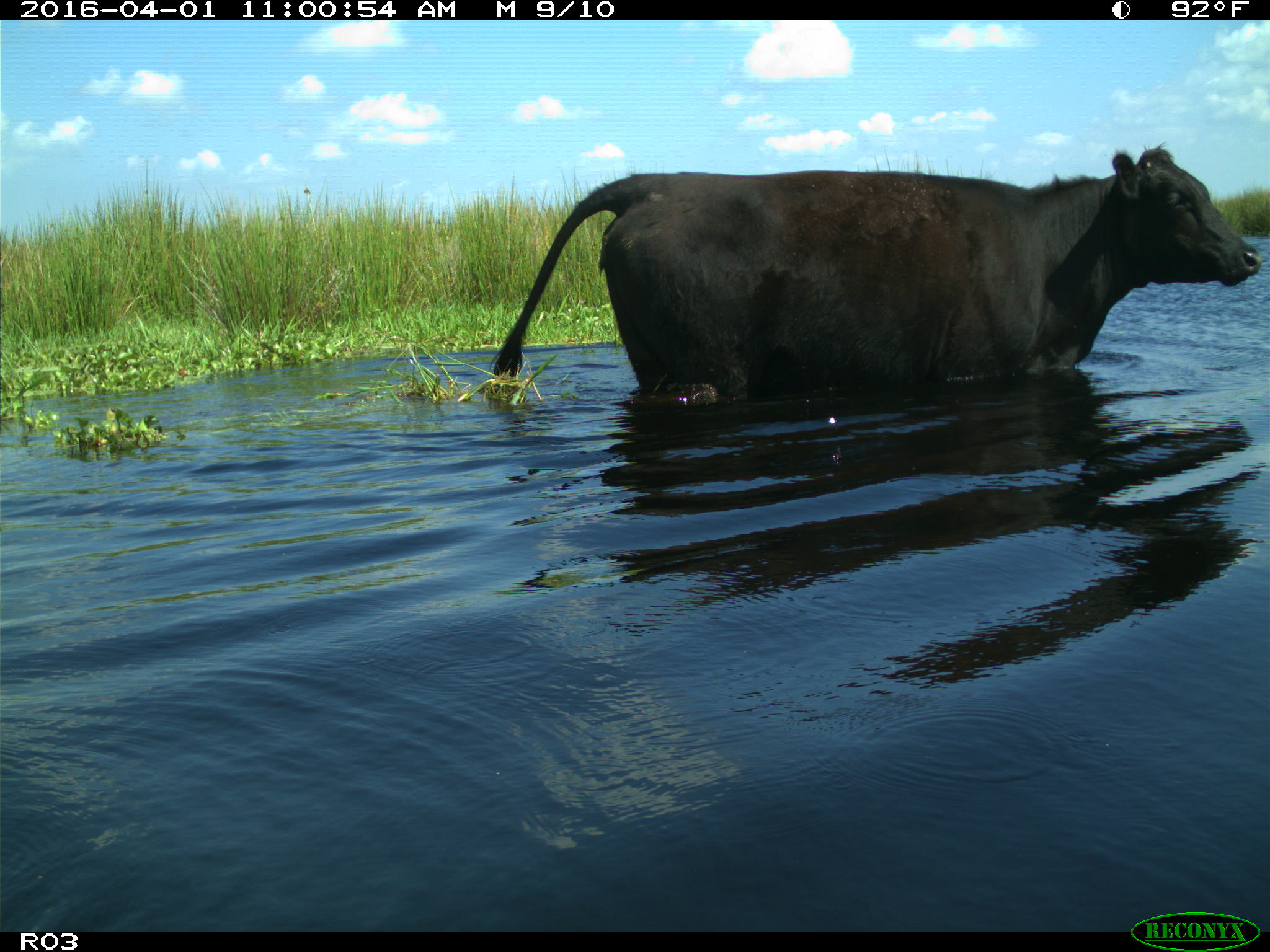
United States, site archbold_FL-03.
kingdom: Animalia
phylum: Chordata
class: Mammalia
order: Artiodactyla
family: Bovidae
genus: Bos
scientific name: Bos taurus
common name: domestic cow